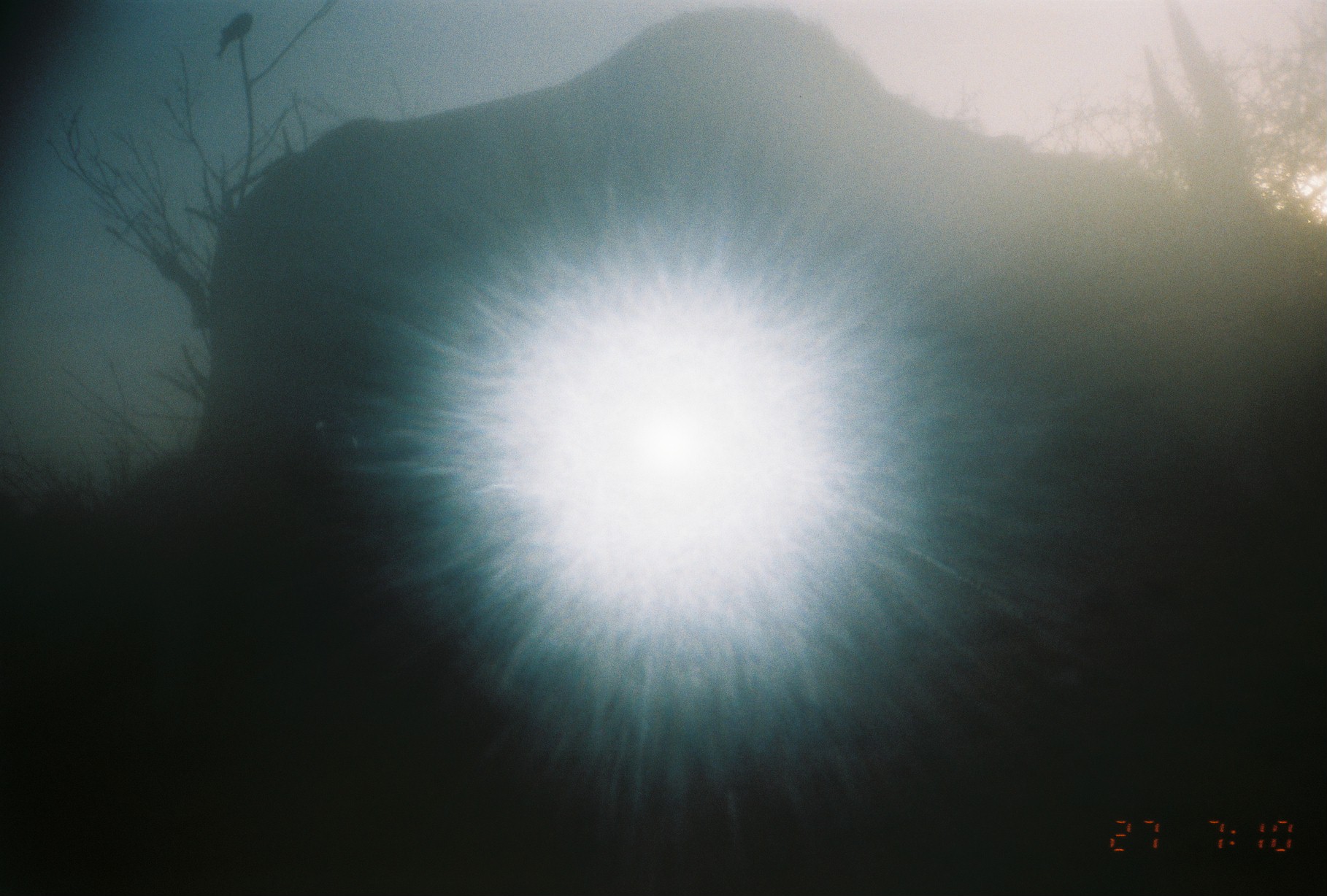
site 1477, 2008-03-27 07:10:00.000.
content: unidentified animal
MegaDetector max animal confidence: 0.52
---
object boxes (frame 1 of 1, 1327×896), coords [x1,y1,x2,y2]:
unknown: [197,0,1327,896]